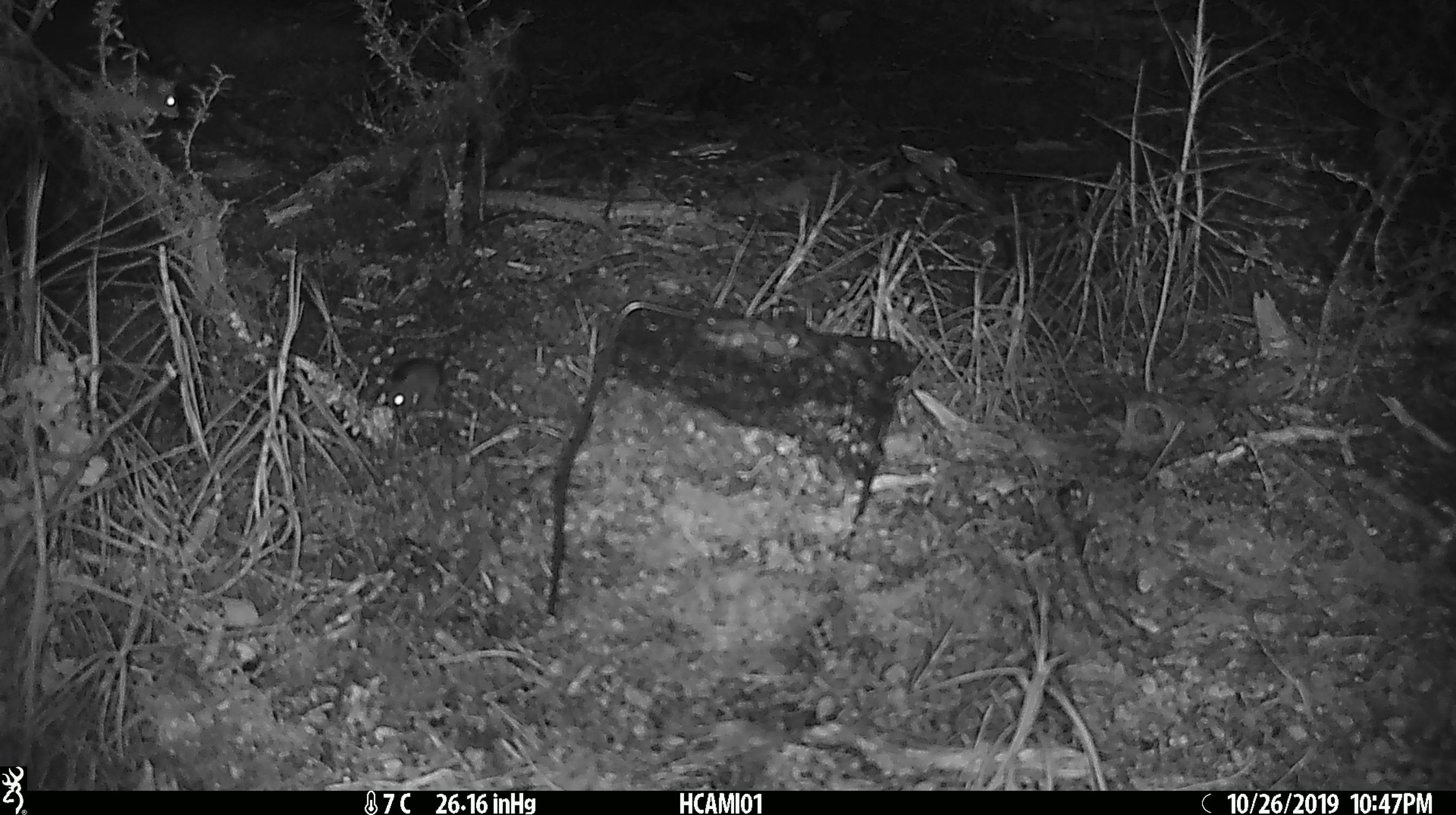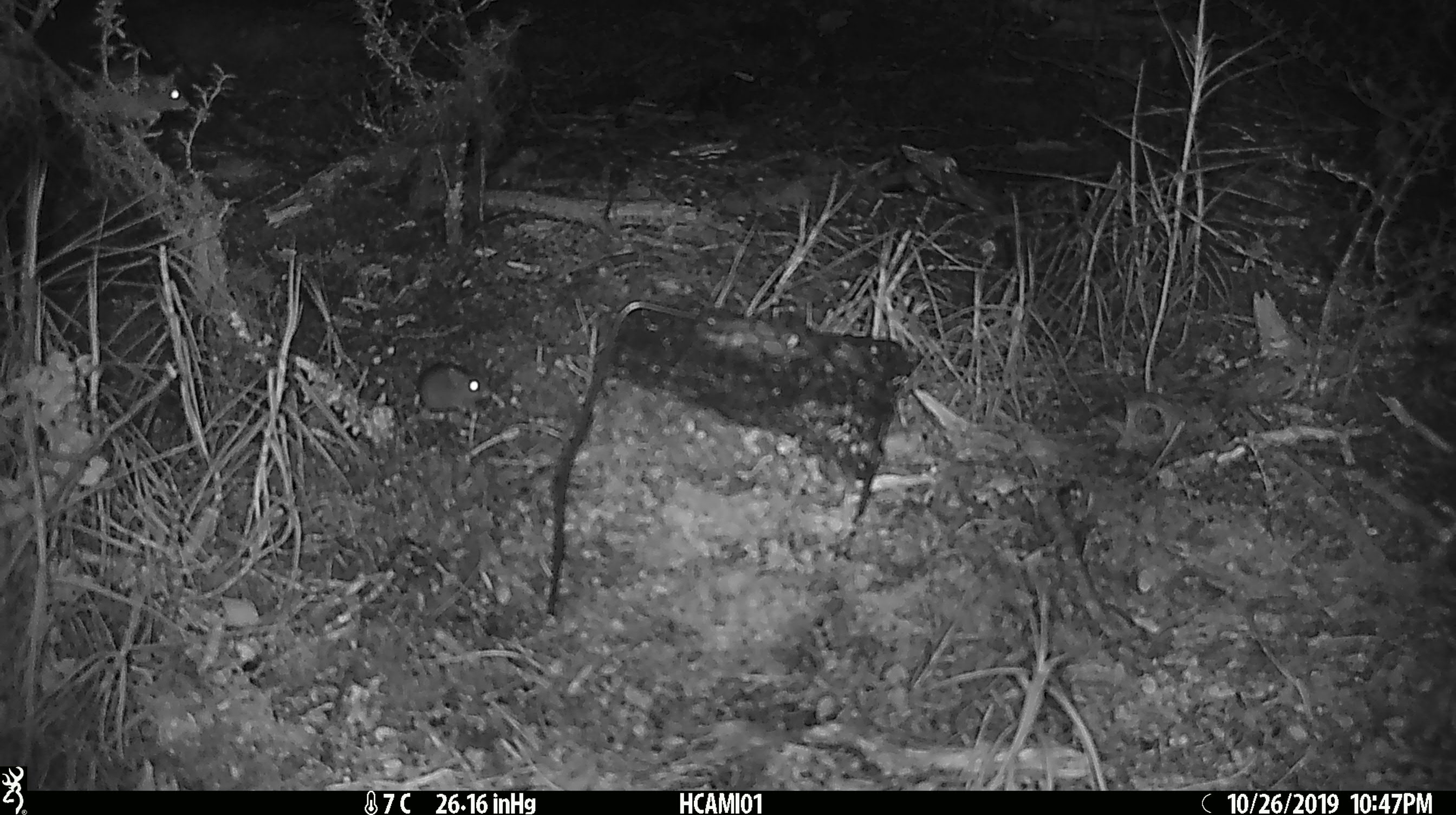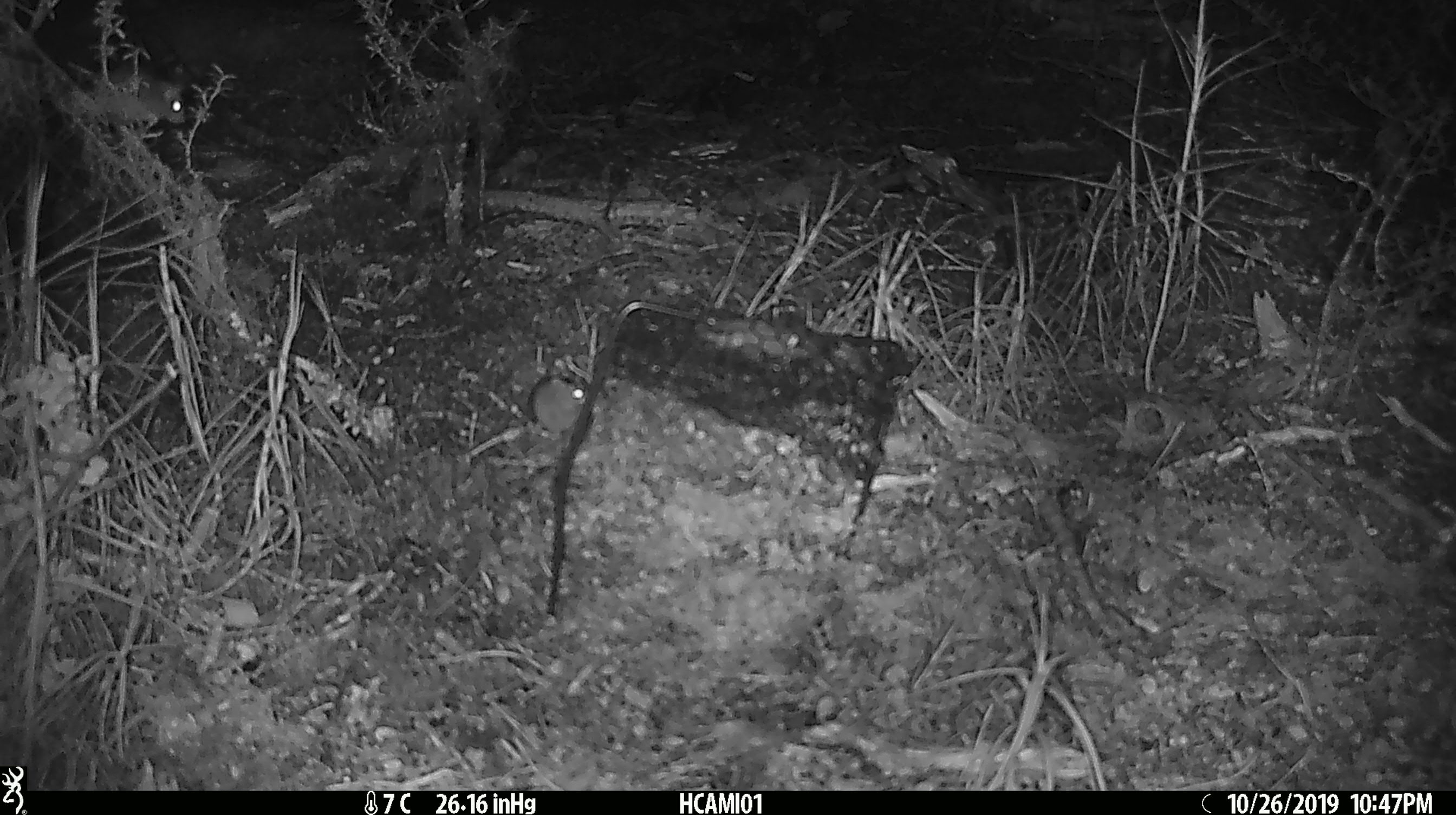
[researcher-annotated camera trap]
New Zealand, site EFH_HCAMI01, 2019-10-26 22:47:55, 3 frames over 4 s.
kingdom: Animalia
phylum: Chordata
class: Mammalia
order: Rodentia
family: Muridae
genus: Mus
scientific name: Mus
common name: mouse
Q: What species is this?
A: Mouse (Mus).